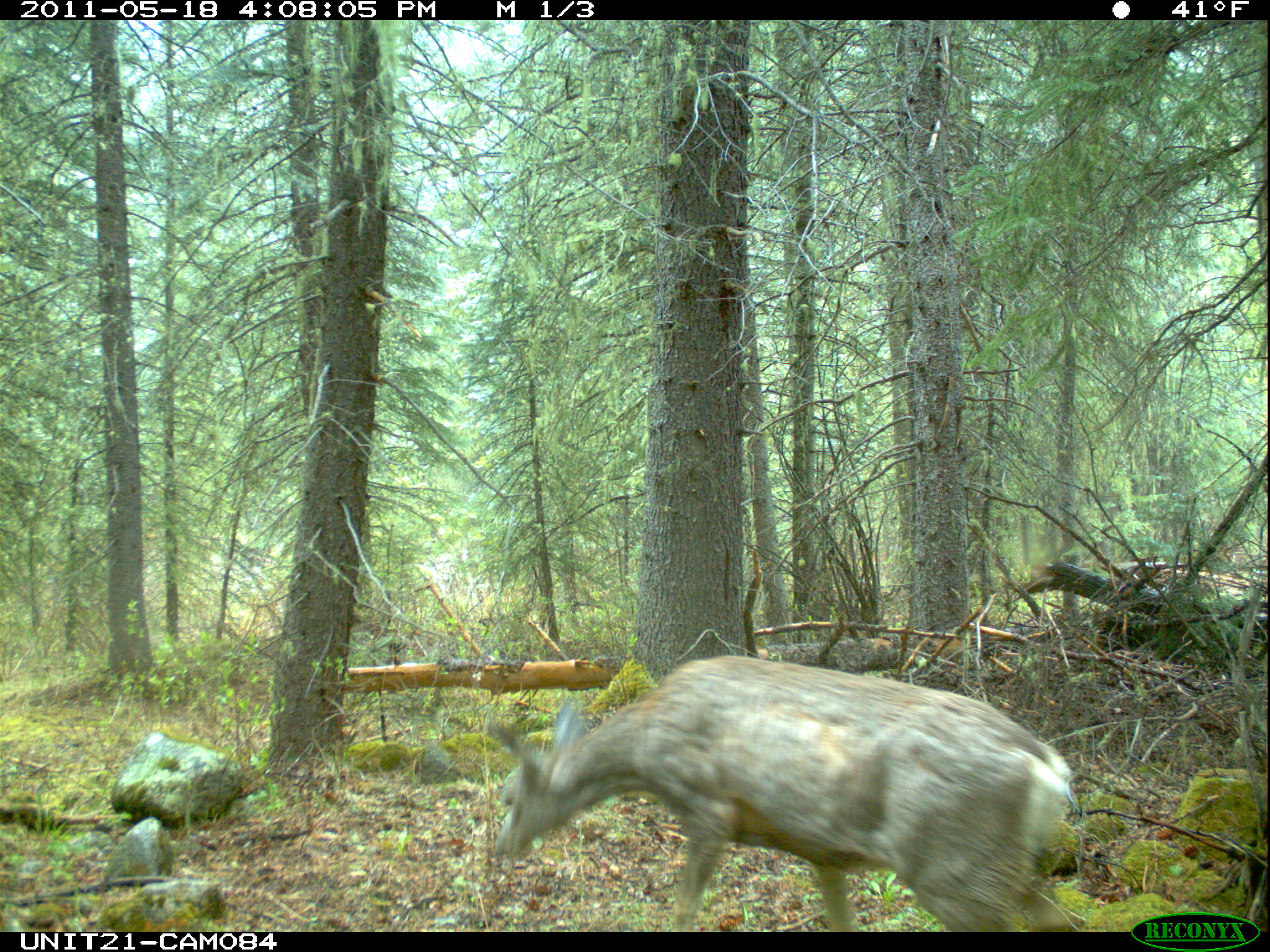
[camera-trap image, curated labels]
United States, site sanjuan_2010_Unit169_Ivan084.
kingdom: Animalia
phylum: Chordata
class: Mammalia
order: Artiodactyla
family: Cervidae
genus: Odocoileus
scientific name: Odocoileus hemionus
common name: mule deer